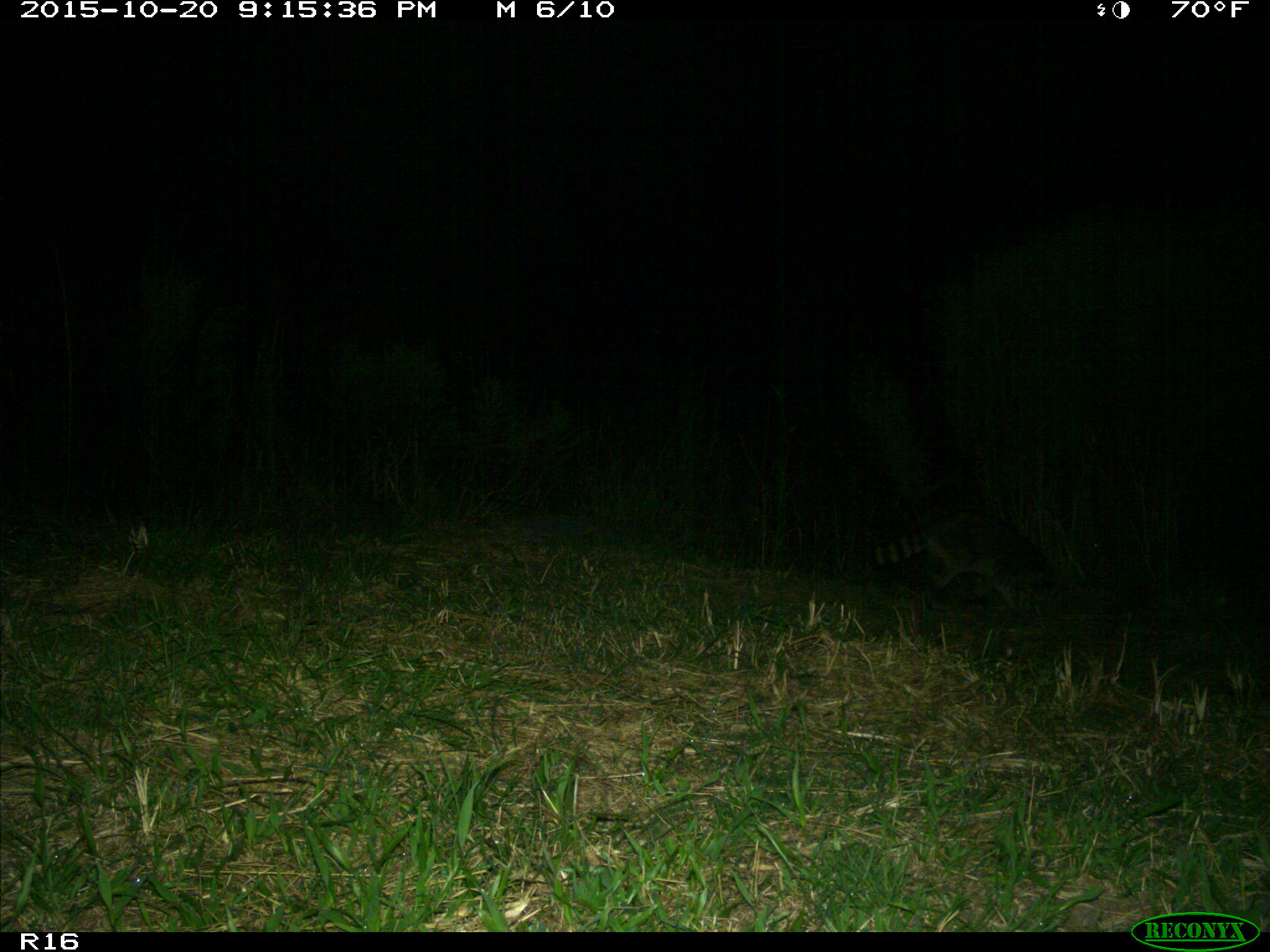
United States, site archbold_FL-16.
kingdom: Animalia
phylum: Chordata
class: Mammalia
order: Carnivora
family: Procyonidae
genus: Procyon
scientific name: Procyon lotor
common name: common raccoon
Procyon lotor (common raccoon).